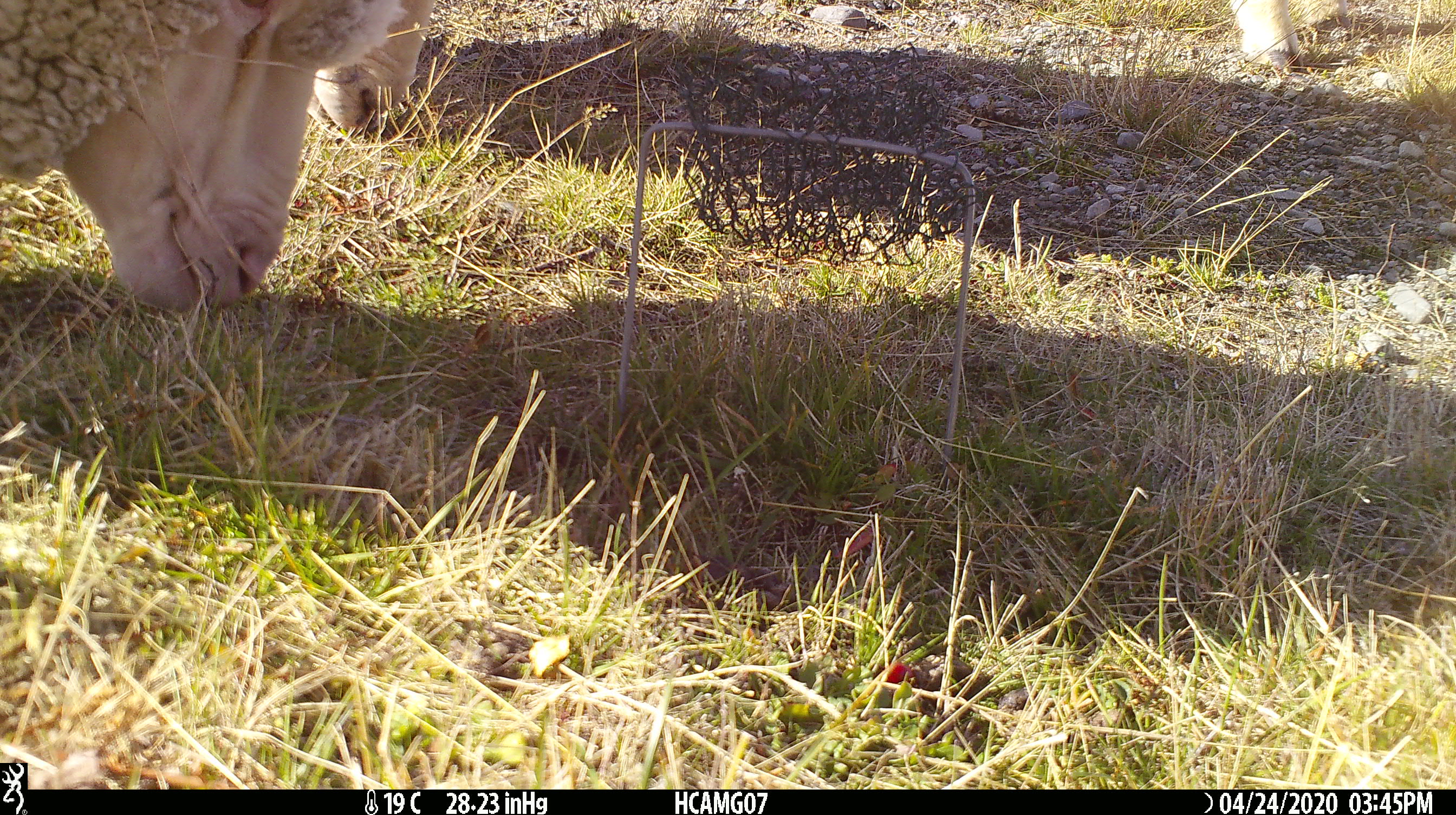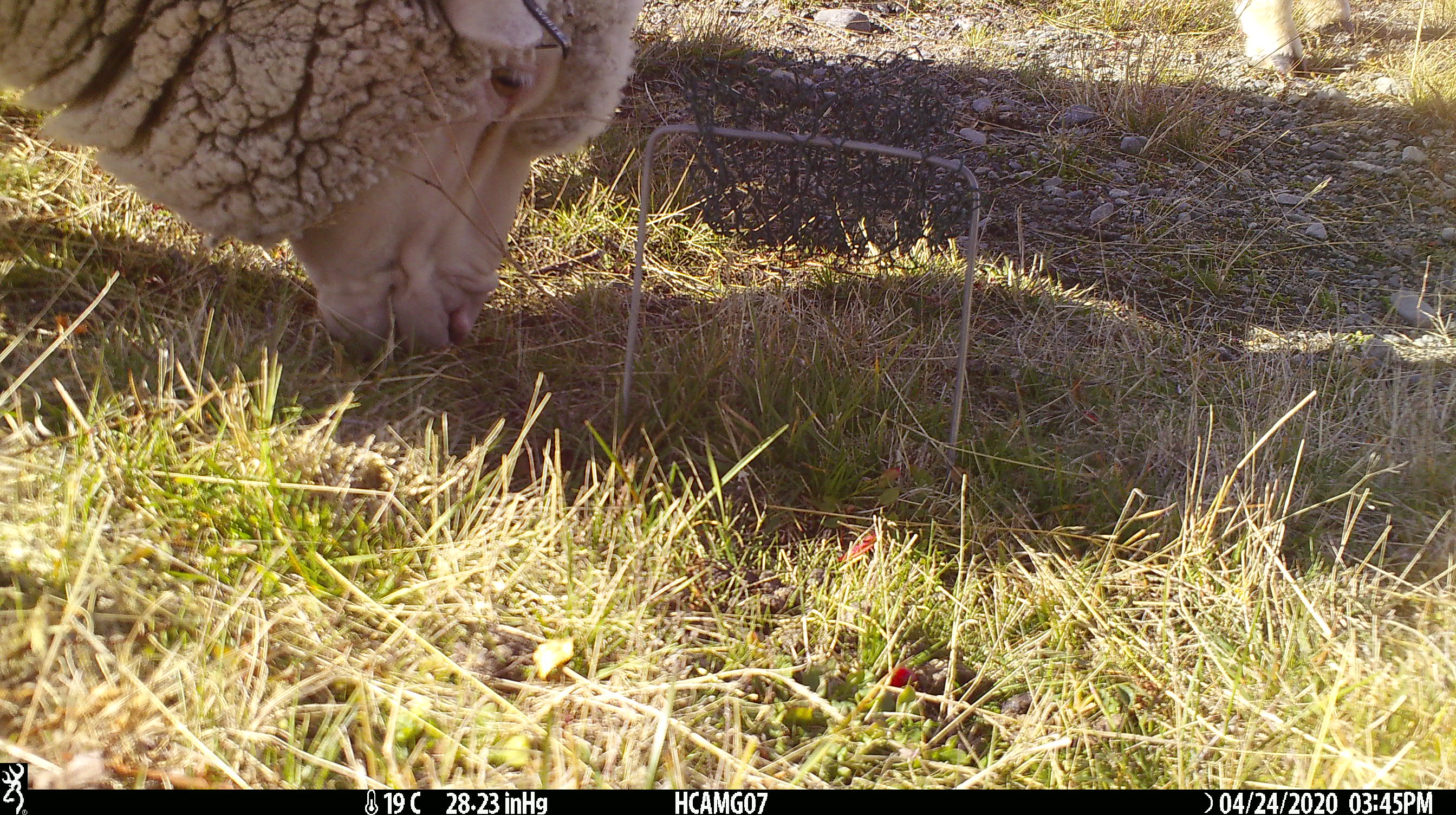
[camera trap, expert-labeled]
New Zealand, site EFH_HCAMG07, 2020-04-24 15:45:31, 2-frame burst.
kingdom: Animalia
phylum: Chordata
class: Mammalia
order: Artiodactyla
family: Bovidae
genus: Ovis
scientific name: Ovis aries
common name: domestic sheep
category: sheep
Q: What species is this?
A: Sheep (domestic sheep) (Ovis aries).